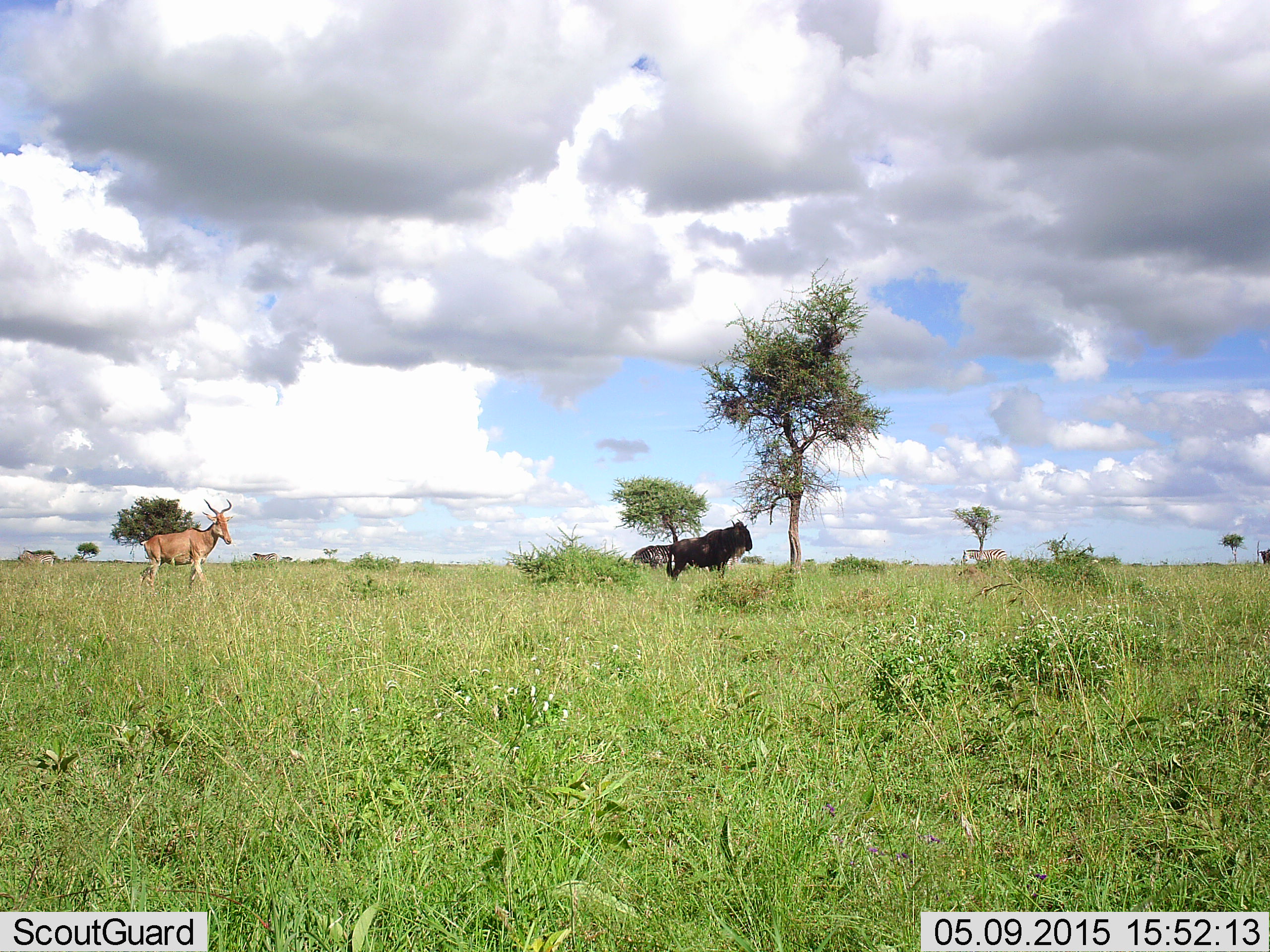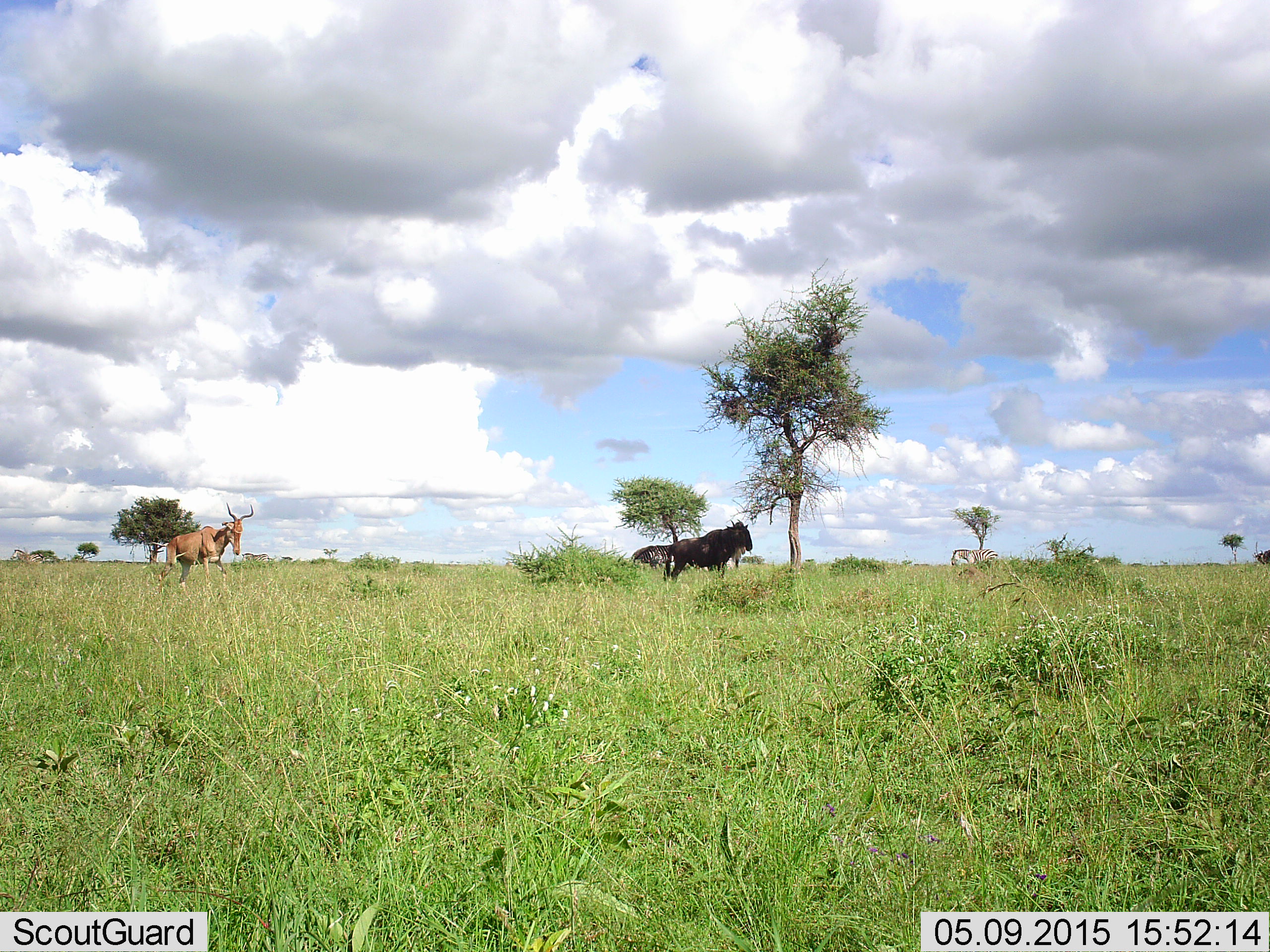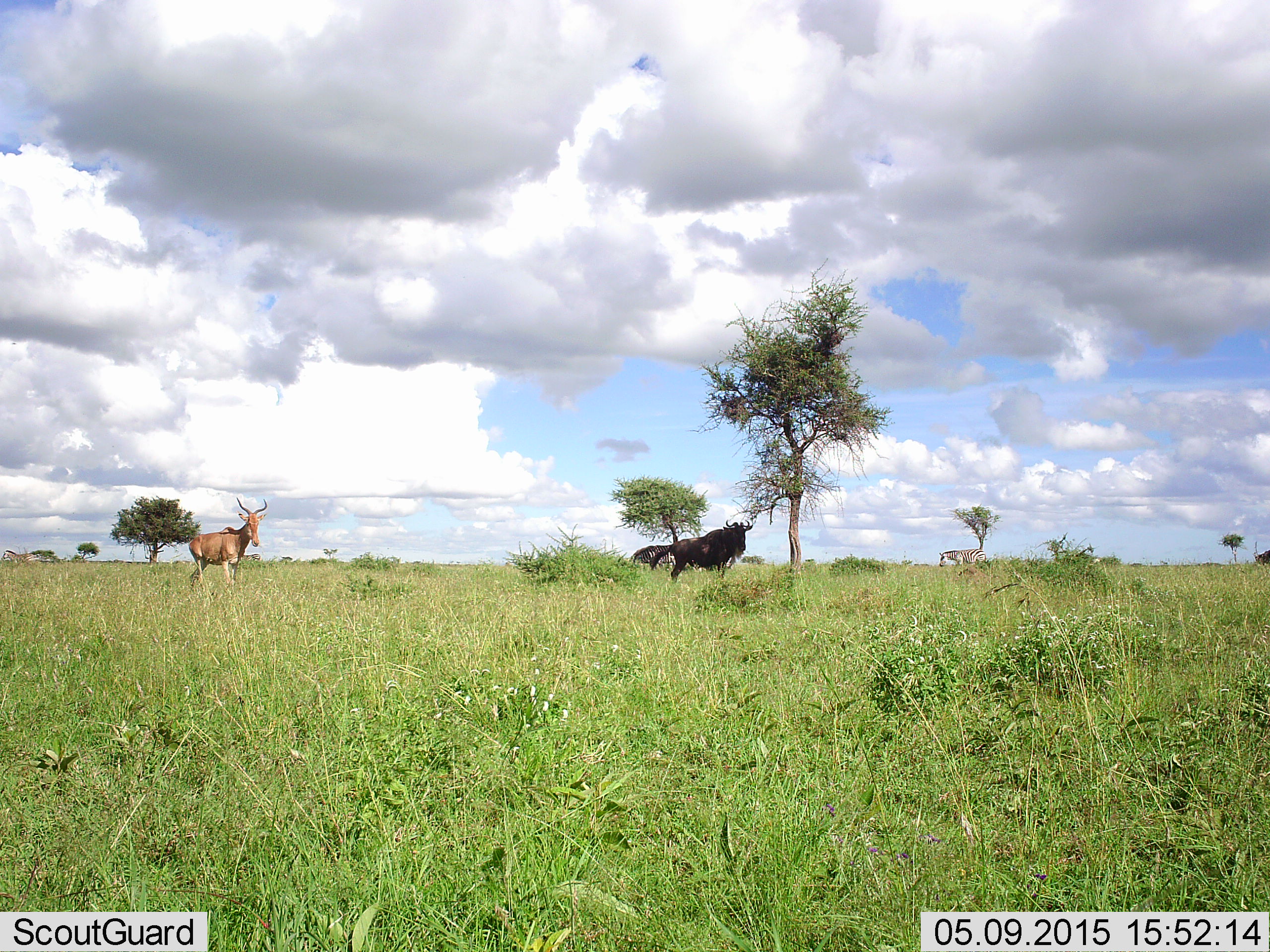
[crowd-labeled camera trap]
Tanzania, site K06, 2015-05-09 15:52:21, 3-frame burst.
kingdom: Animalia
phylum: Chordata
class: Mammalia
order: Artiodactyla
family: Bovidae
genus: Alcelaphus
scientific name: Alcelaphus buselaphus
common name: hartebeest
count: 1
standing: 38%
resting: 0%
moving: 62%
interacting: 0%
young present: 0%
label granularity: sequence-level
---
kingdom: Animalia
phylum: Chordata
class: Mammalia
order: Artiodactyla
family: Bovidae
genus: Connochaetes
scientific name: Connochaetes taurinus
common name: blue wildebeest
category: wildebeest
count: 2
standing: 93%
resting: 0%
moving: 20%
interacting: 0%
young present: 0%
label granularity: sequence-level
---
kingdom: Animalia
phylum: Chordata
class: Mammalia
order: Perissodactyla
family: Equidae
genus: Equus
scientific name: Equus quagga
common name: plains zebra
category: zebra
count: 3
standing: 20%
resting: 0%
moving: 80%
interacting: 0%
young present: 0%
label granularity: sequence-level